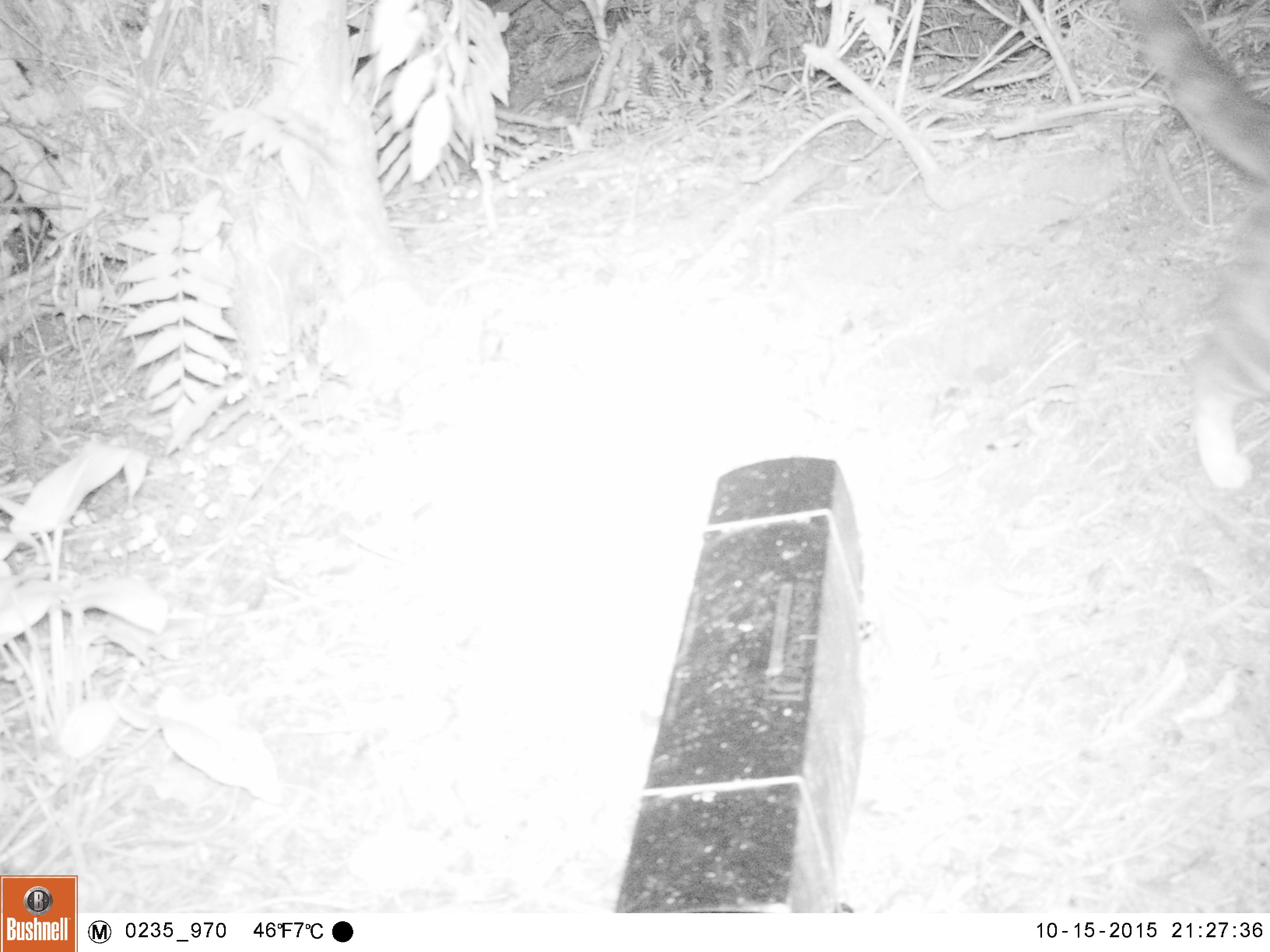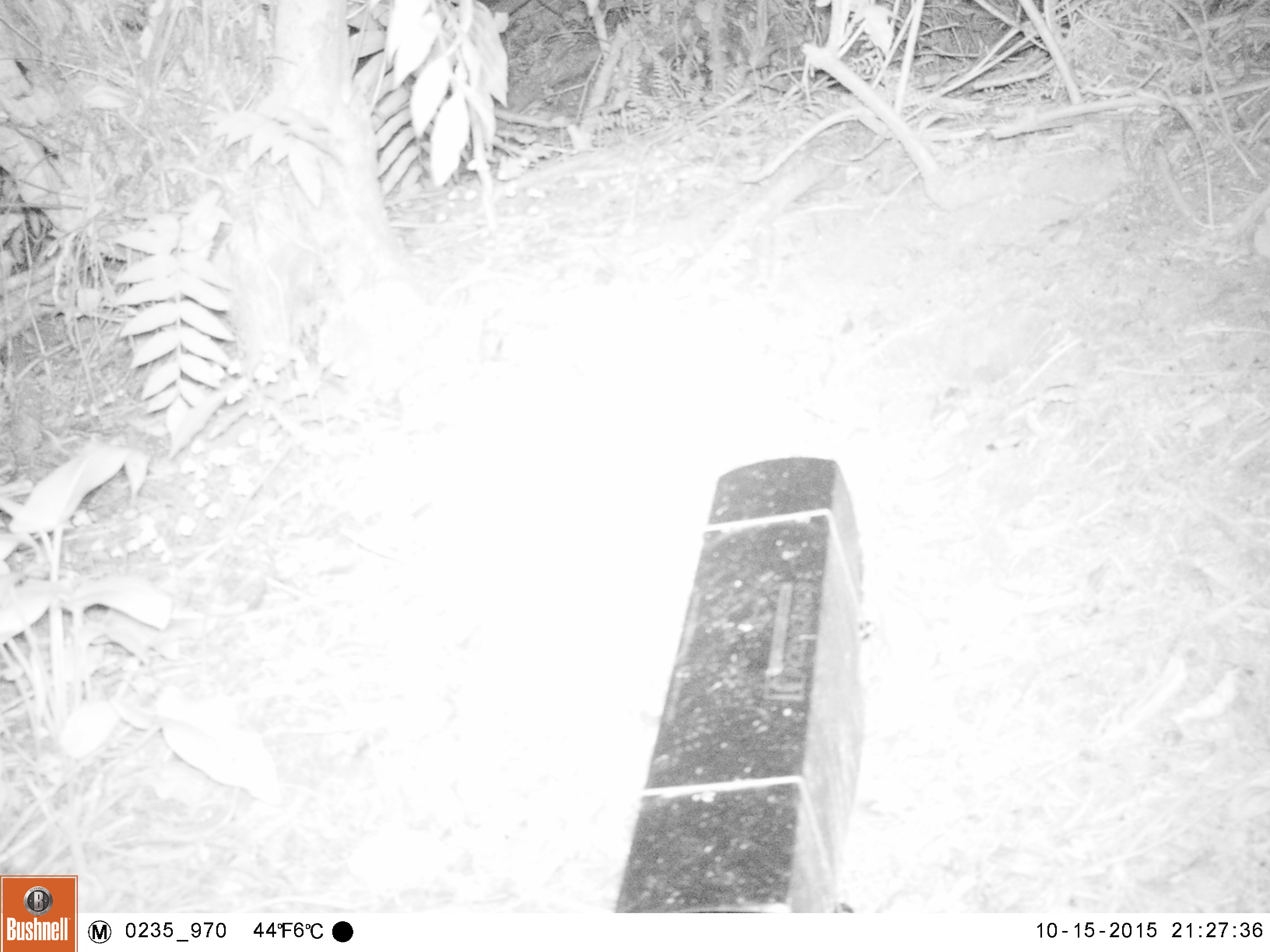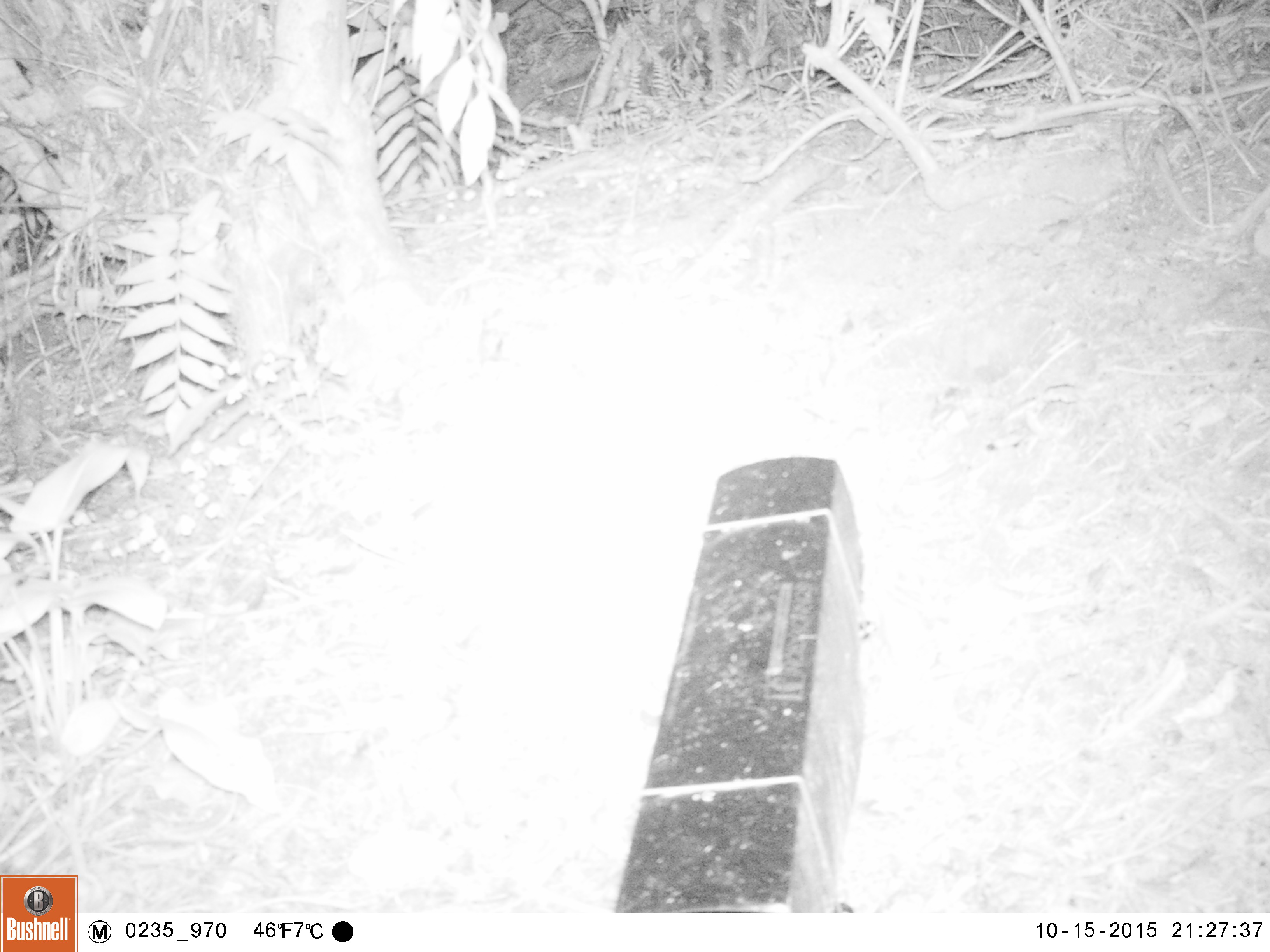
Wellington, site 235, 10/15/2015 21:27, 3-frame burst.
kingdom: Animalia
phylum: Chordata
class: Mammalia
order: Carnivora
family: Felidae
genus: Felis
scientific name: Felis catus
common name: cat